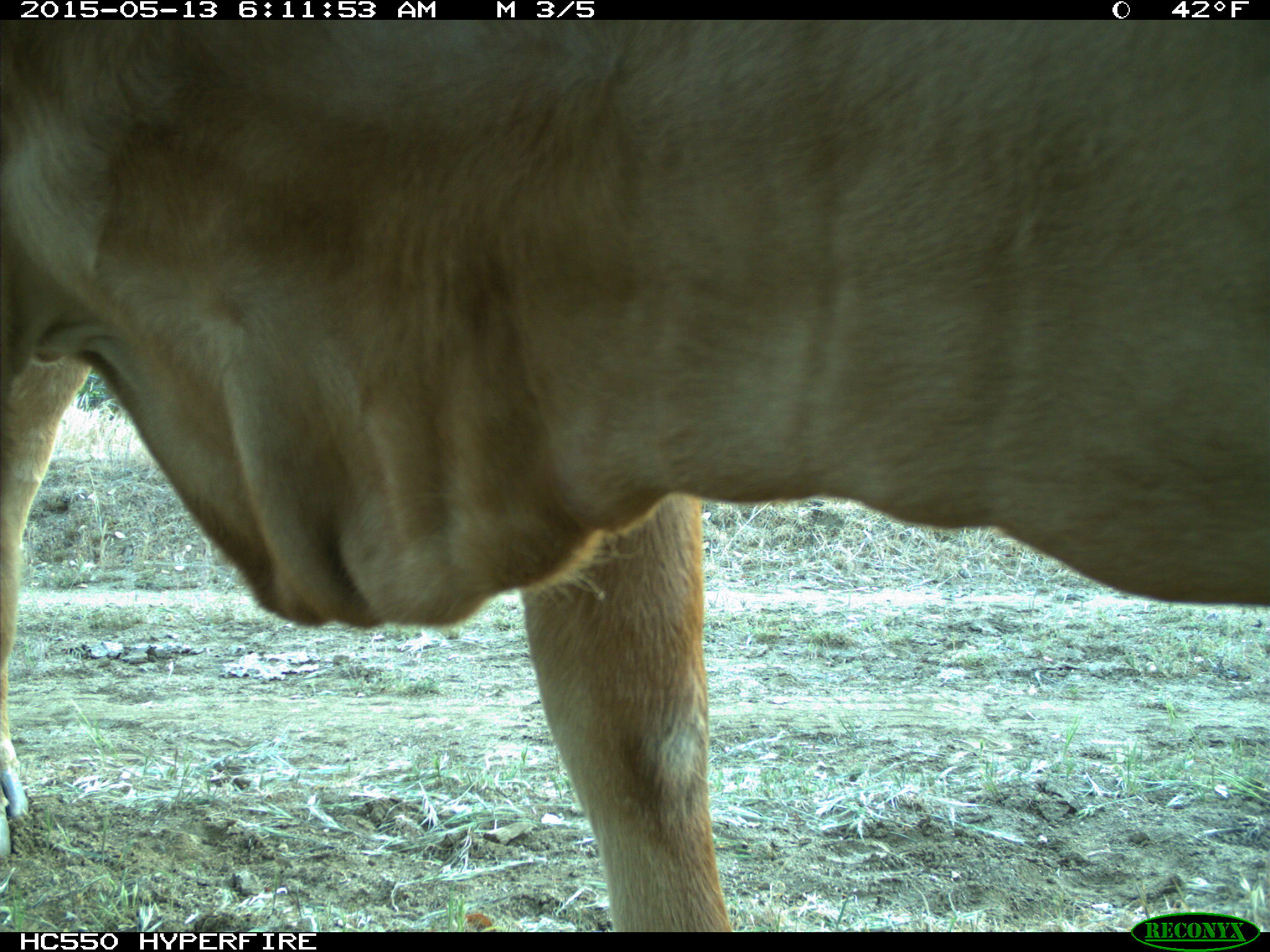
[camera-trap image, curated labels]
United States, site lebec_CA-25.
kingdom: Animalia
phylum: Chordata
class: Mammalia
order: Artiodactyla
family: Bovidae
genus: Bos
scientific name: Bos taurus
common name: domestic cow